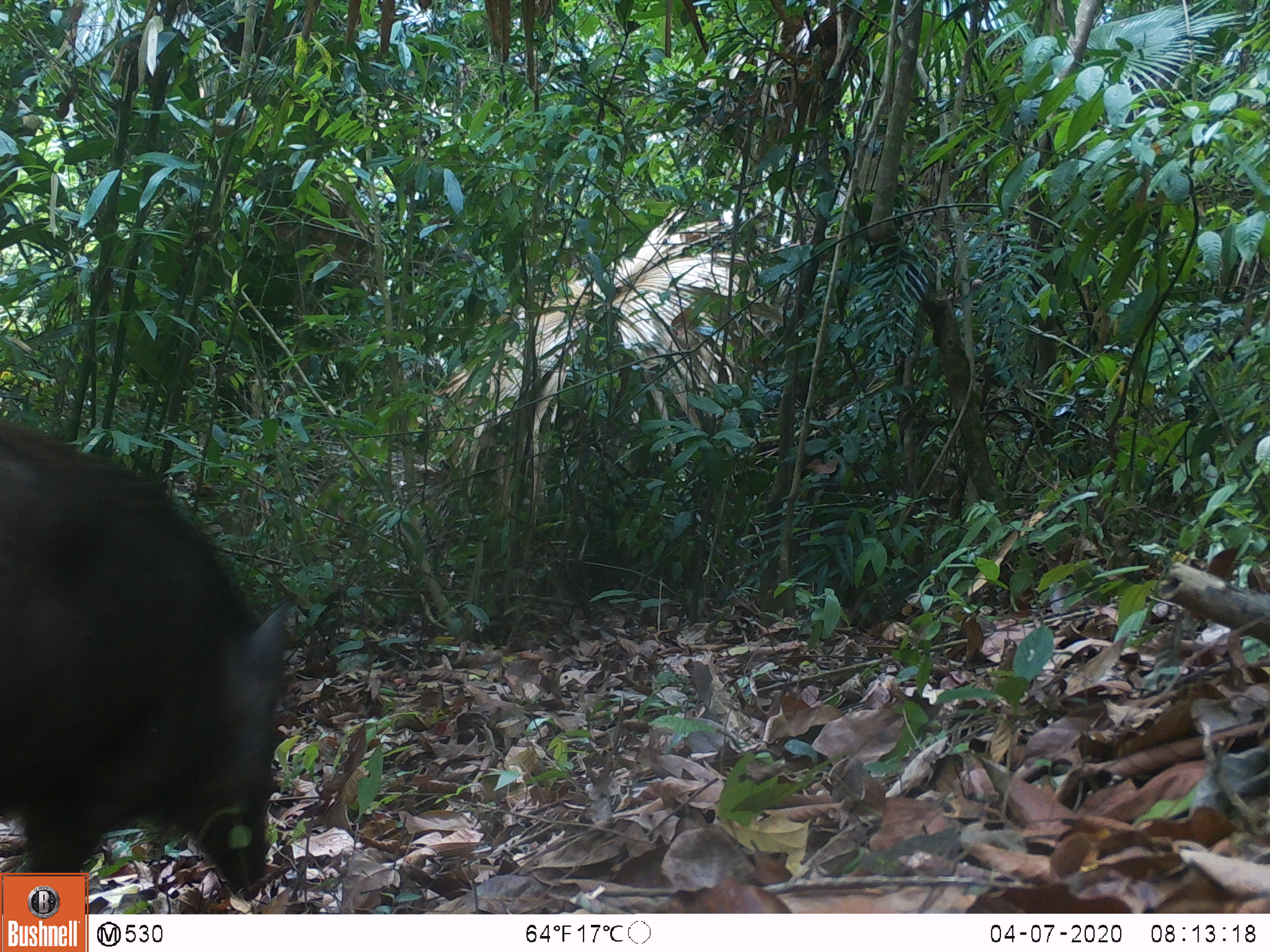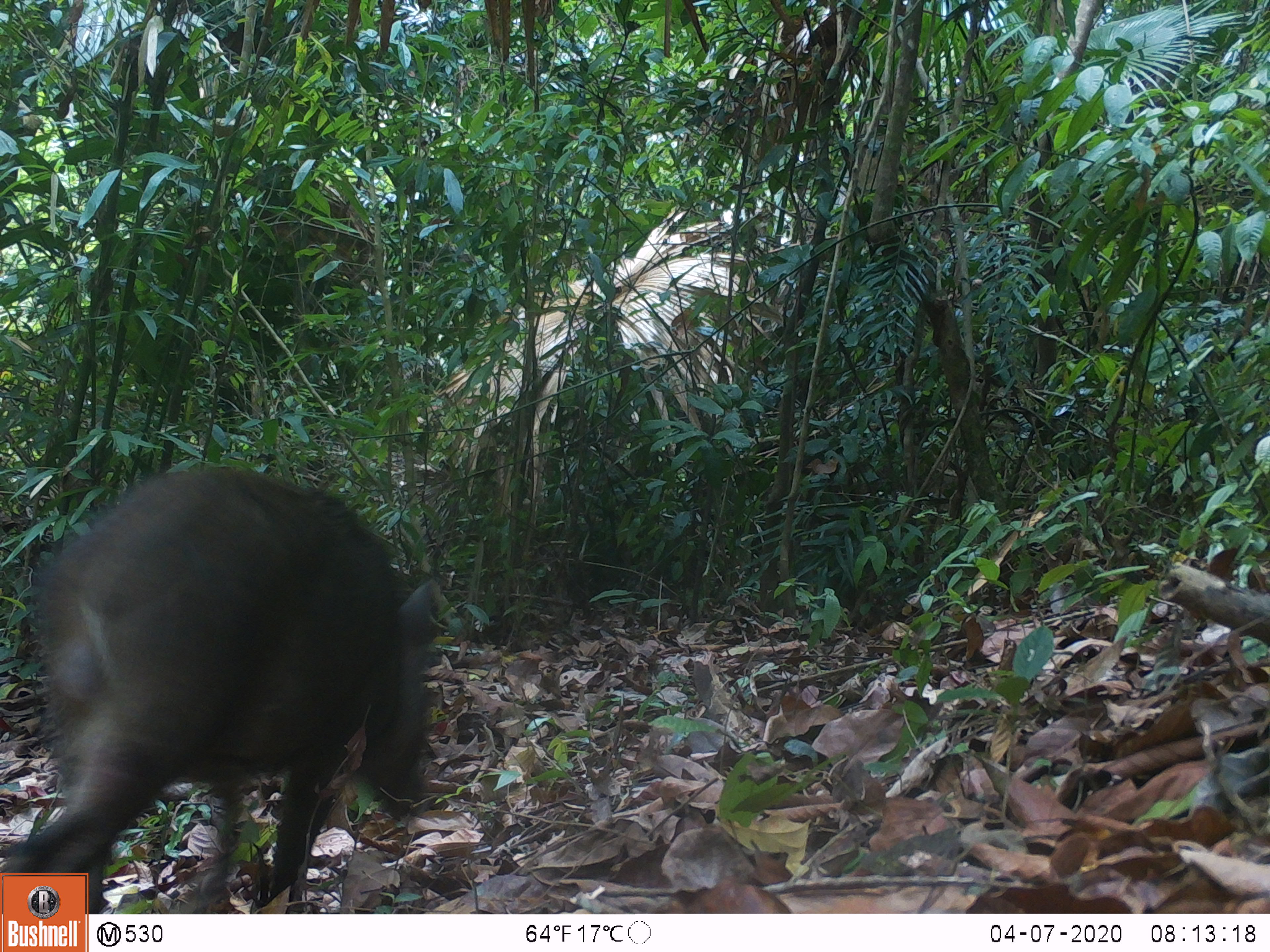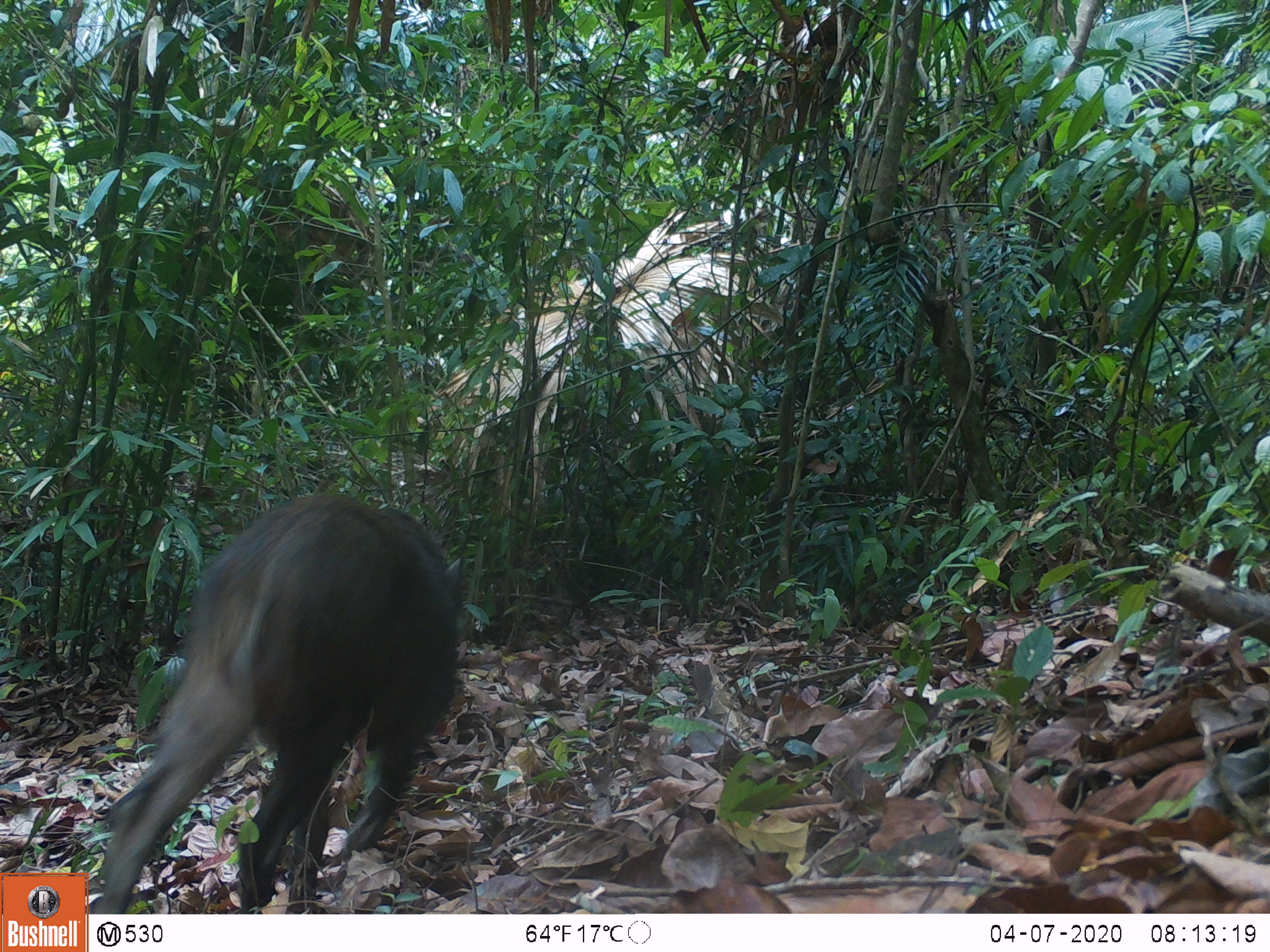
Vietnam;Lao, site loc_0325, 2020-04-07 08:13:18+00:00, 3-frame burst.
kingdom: Animalia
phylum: Chordata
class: Mammalia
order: Artiodactyla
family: Suidae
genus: Sus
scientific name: Sus scrofa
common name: eurasian wild pig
Eurasian wild pig (Sus scrofa). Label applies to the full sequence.